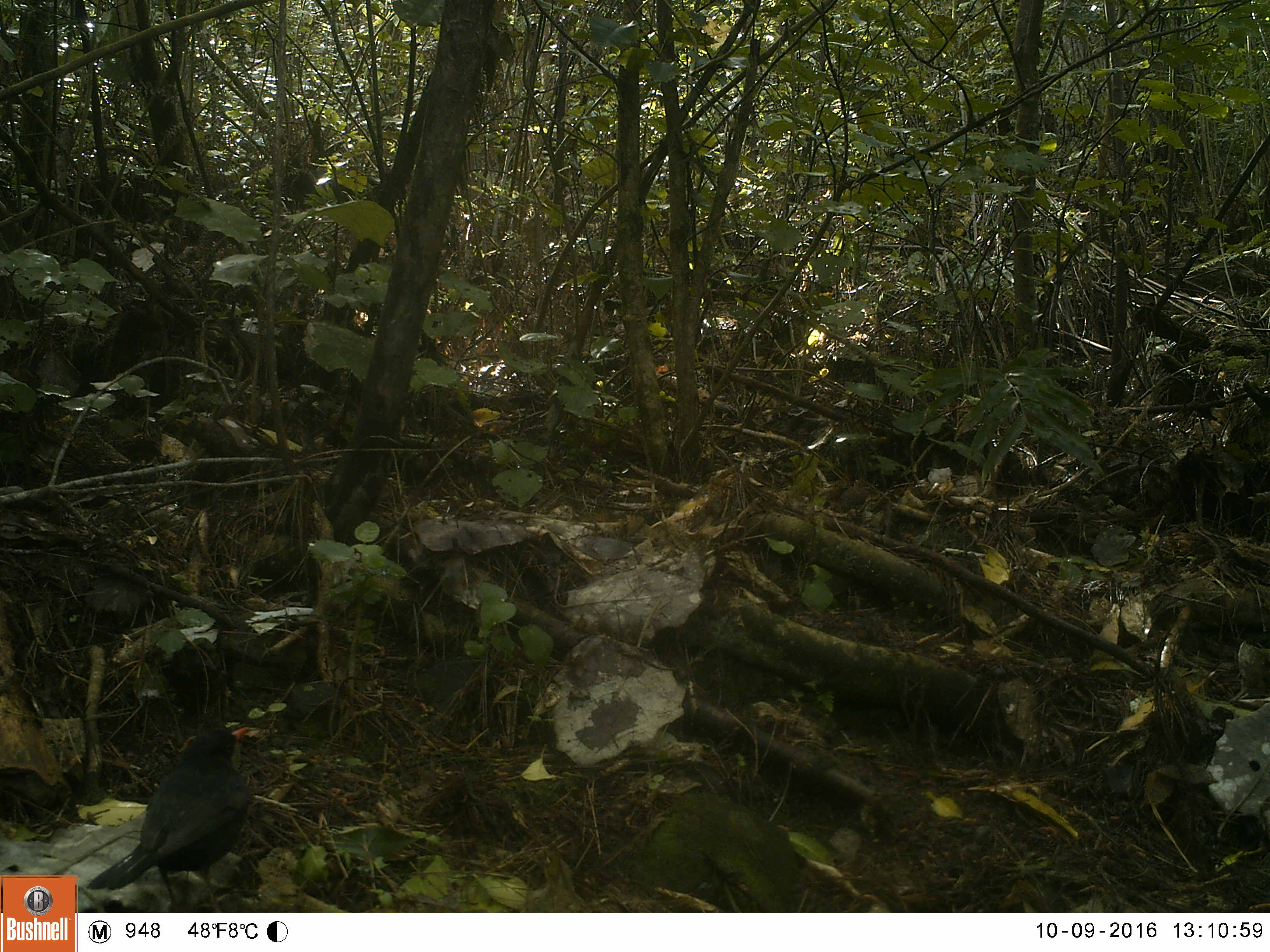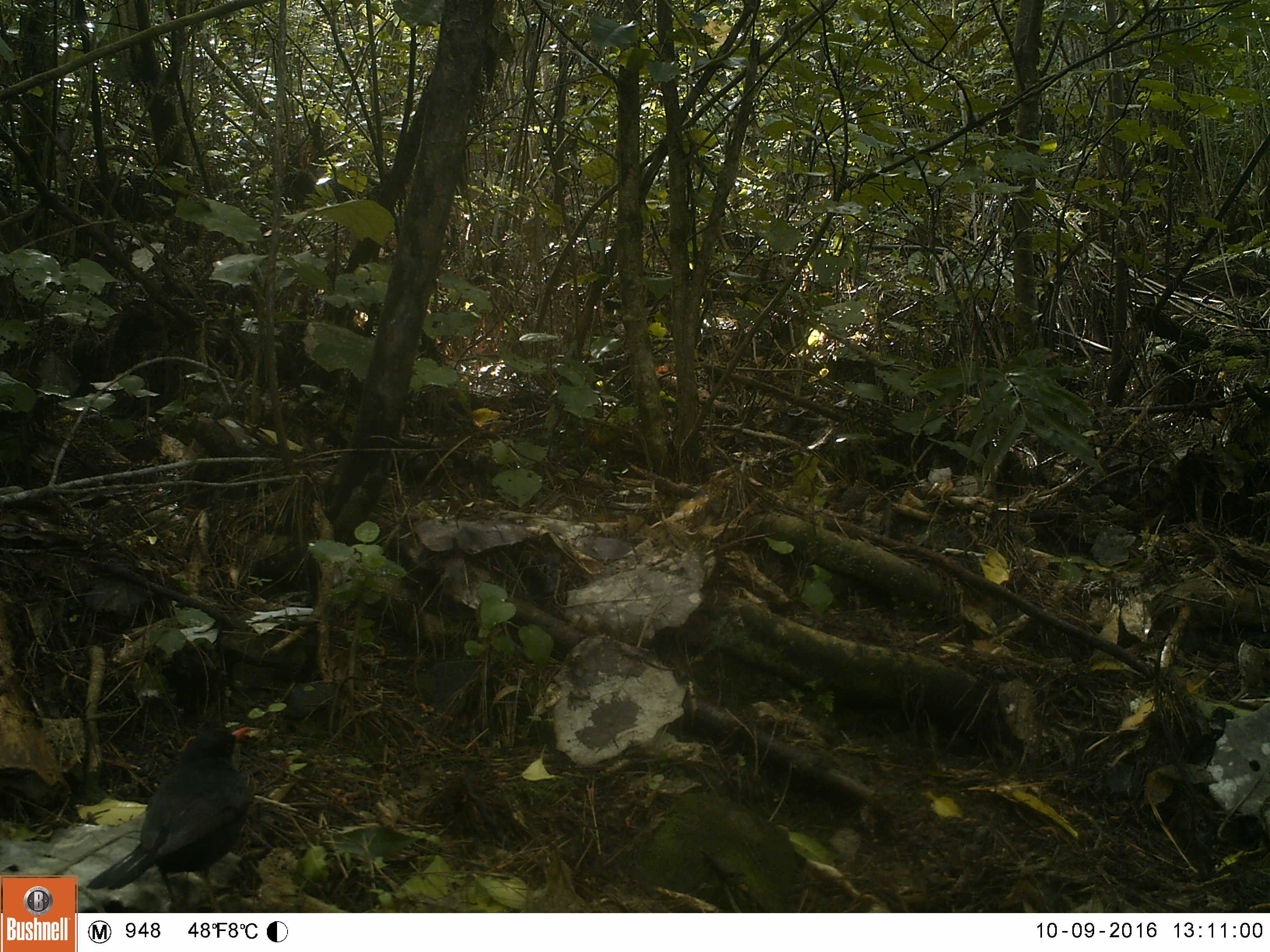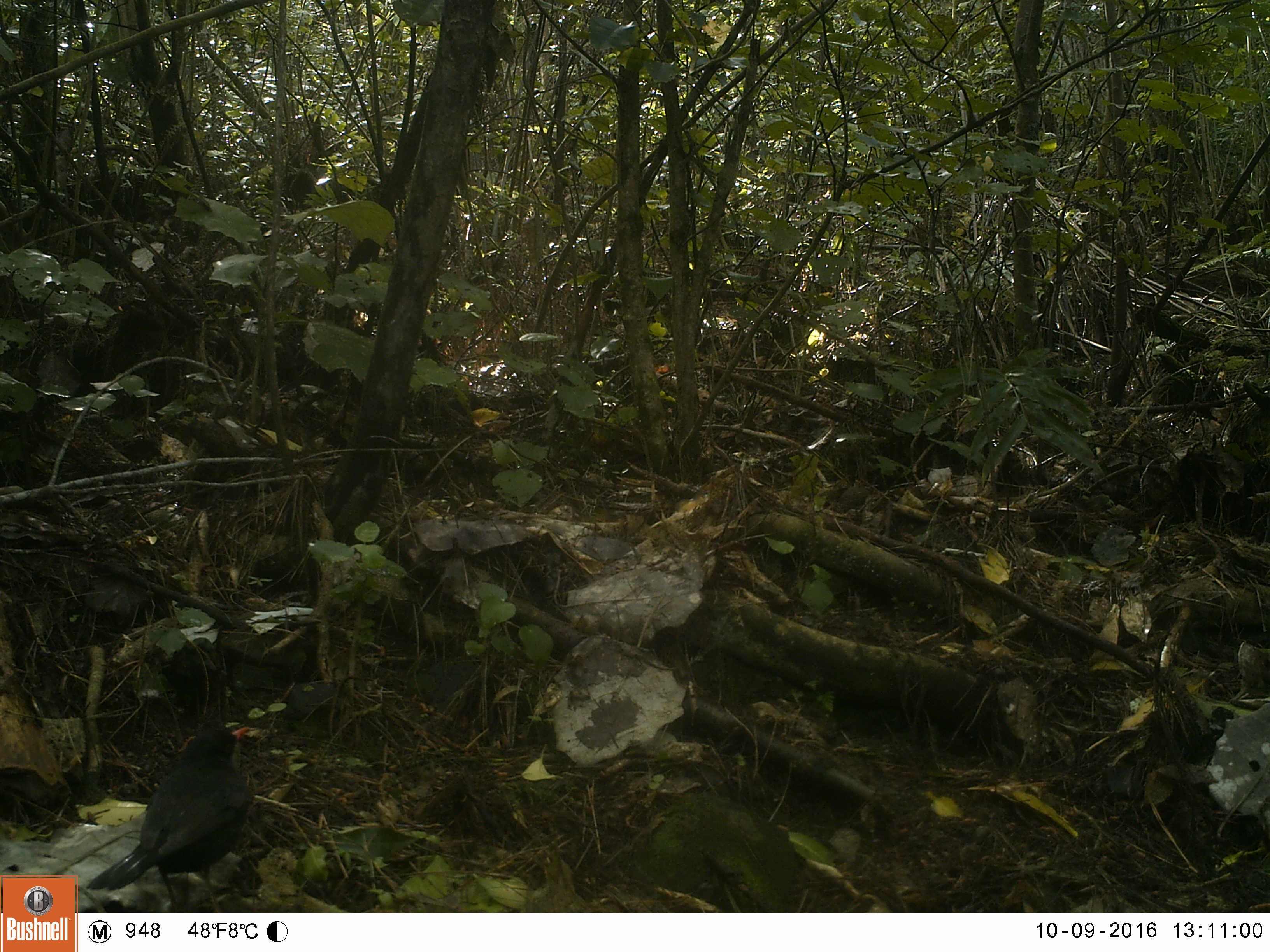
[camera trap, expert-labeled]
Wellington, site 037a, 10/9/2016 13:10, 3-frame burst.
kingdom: Animalia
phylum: Chordata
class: Aves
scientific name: Aves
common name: bird